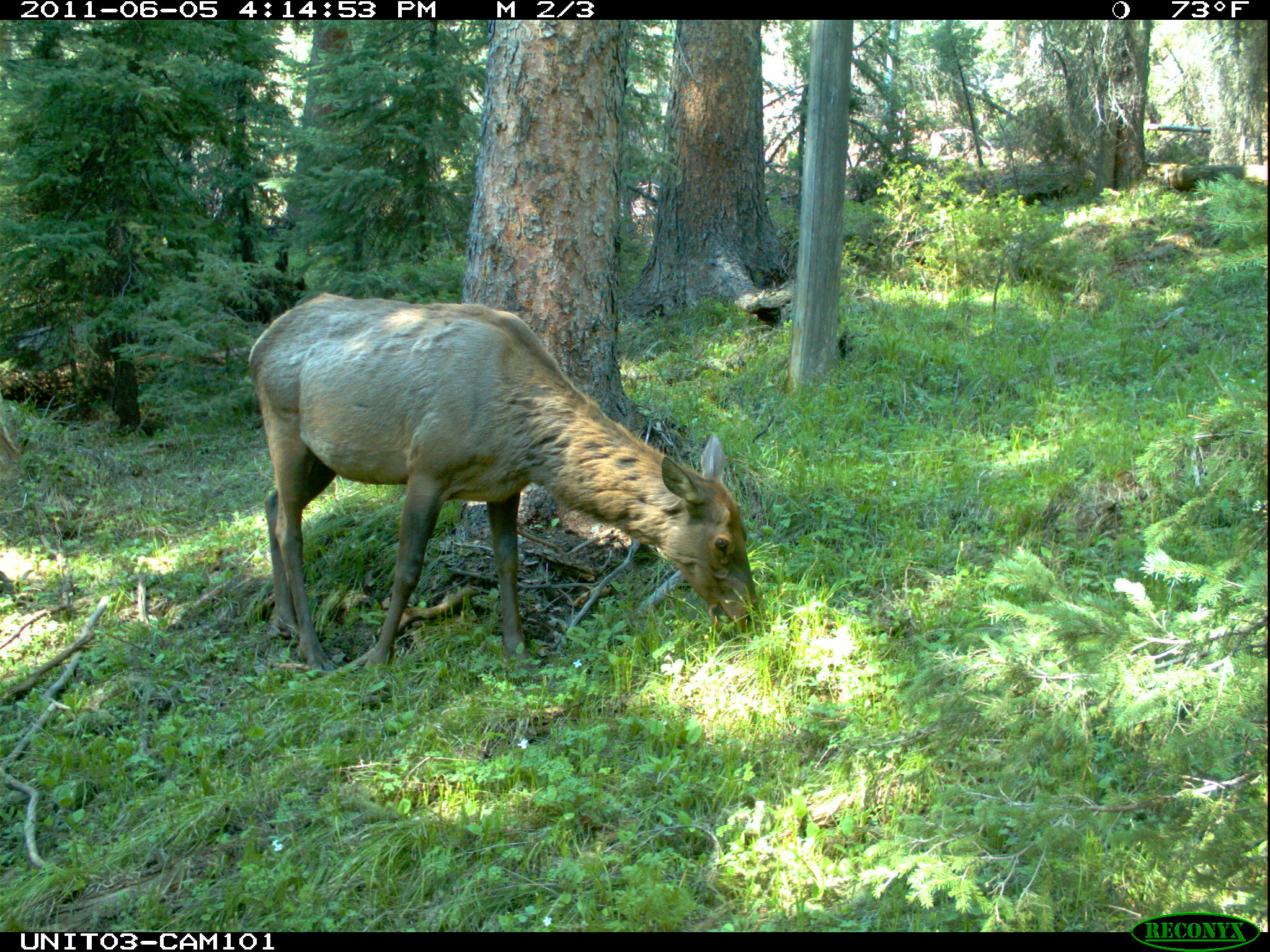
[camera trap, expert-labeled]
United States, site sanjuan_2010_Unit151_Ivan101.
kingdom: Animalia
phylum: Chordata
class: Mammalia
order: Artiodactyla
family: Cervidae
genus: Cervus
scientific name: Cervus elaphus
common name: red deer